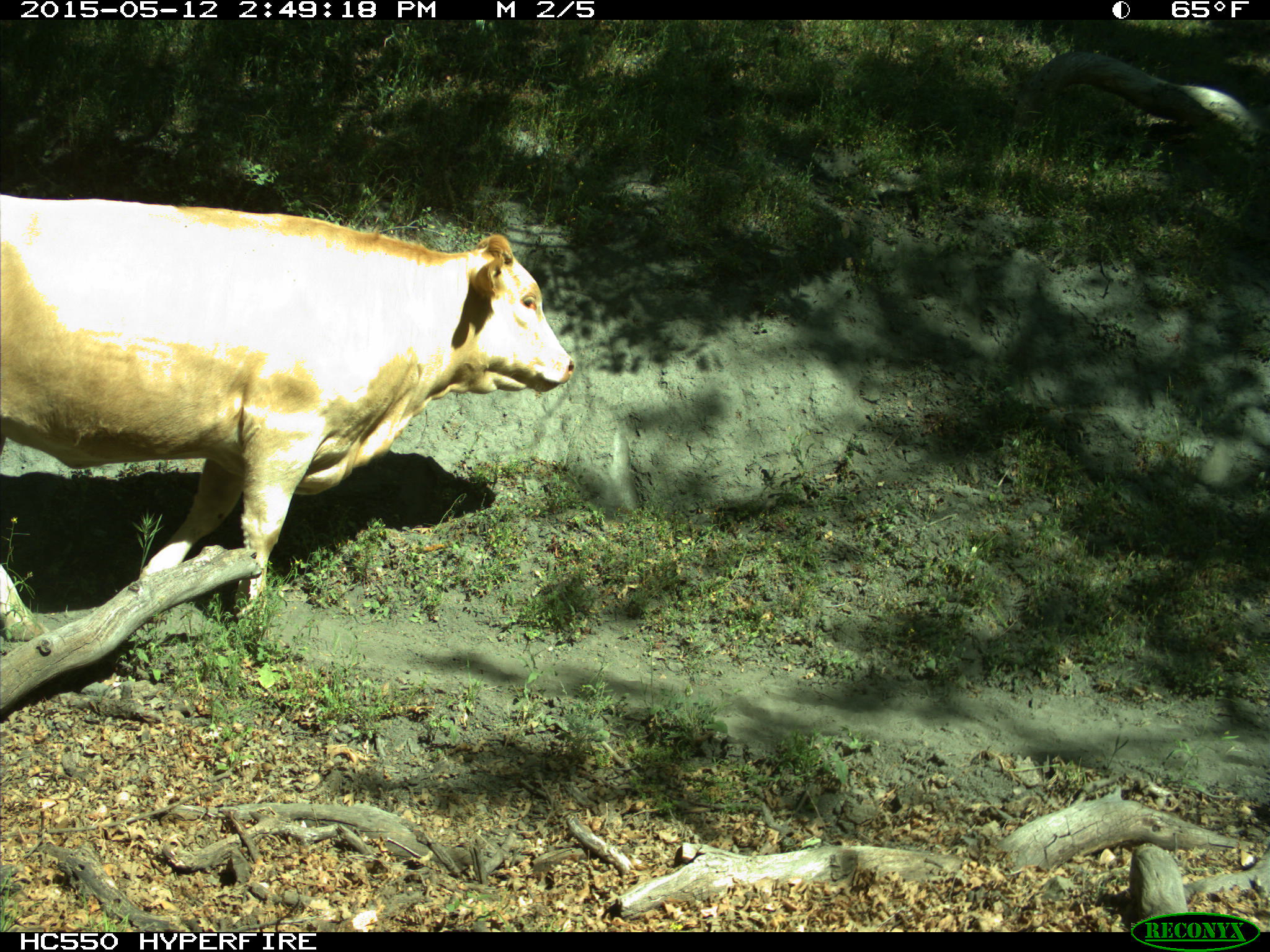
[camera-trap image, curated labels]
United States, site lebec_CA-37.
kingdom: Animalia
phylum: Chordata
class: Mammalia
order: Artiodactyla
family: Bovidae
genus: Bos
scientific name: Bos taurus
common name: domestic cow